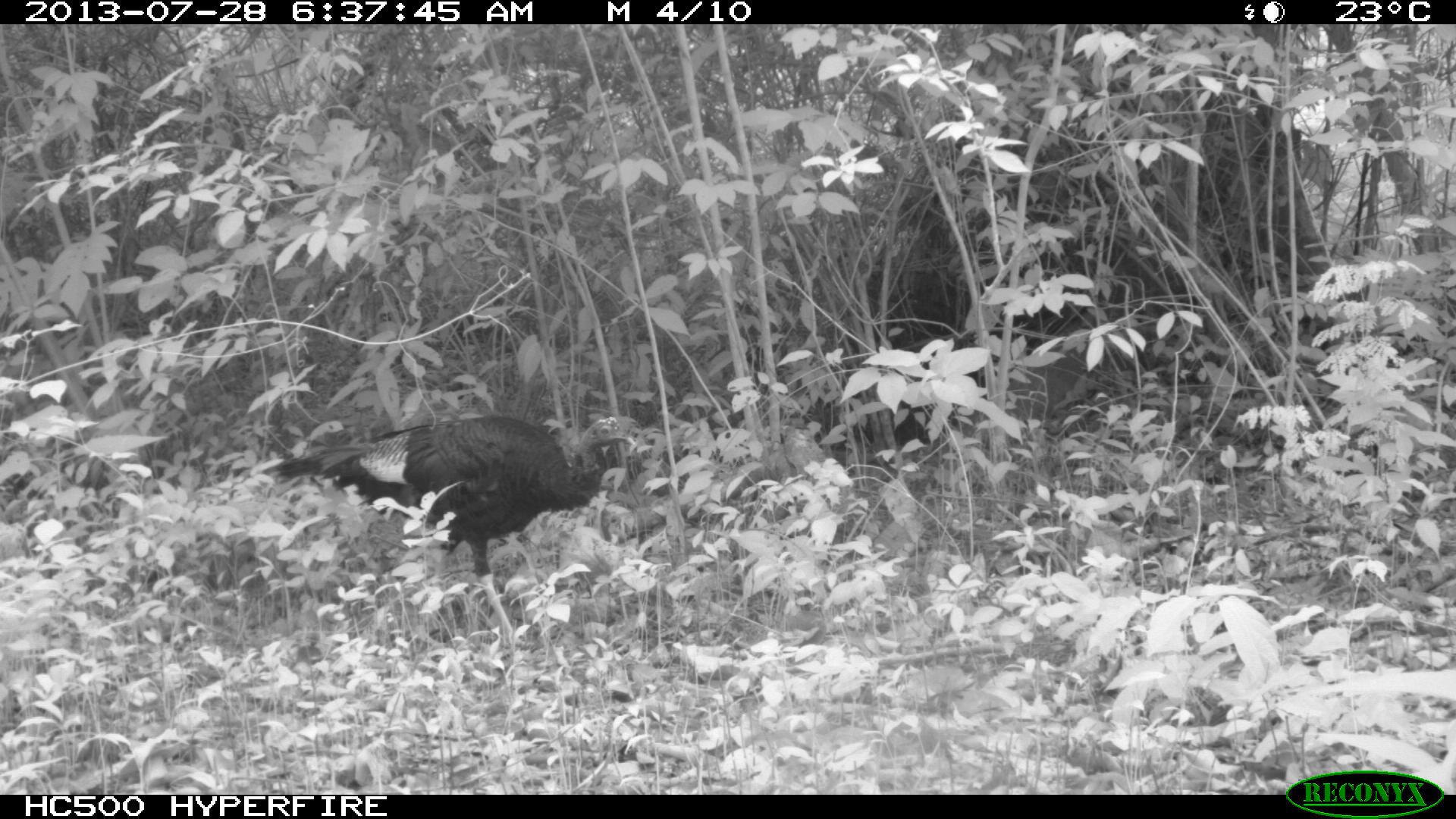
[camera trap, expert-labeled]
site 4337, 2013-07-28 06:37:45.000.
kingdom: Animalia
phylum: Chordata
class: Aves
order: Galliformes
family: Phasianidae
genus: Meleagris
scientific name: Meleagris ocellata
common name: ocellated turkey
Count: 1.